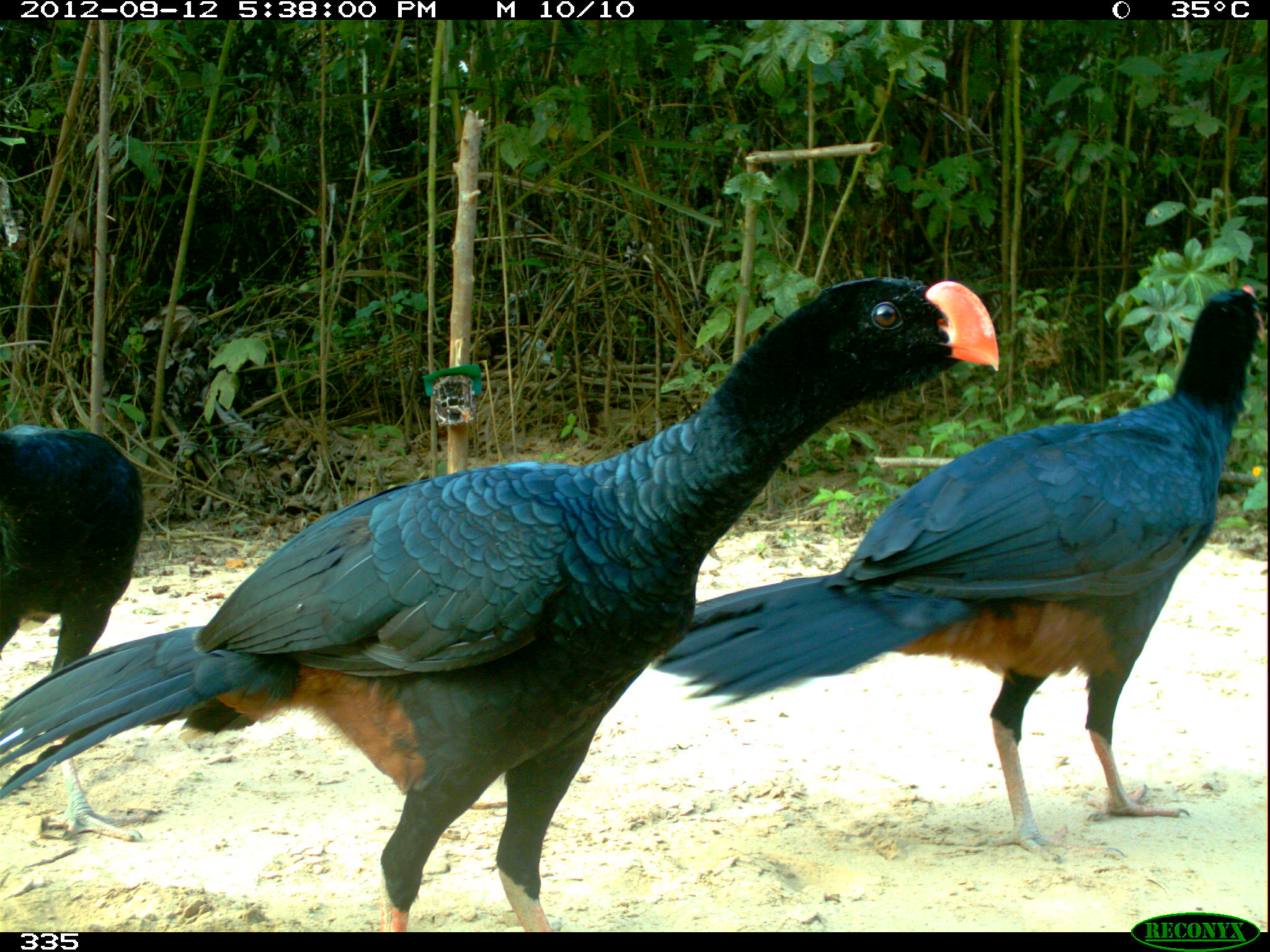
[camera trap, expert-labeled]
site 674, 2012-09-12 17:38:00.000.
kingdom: Animalia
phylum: Chordata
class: Aves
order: Galliformes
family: Cracidae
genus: Mitu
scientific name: Mitu tuberosum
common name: razor-billed curassow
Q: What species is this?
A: Mitu tuberosum (razor-billed curassow).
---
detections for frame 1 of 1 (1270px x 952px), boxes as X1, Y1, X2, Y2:
mitu tuberosum: 2, 277, 1000, 931; 649, 283, 1264, 863; 1, 424, 164, 848